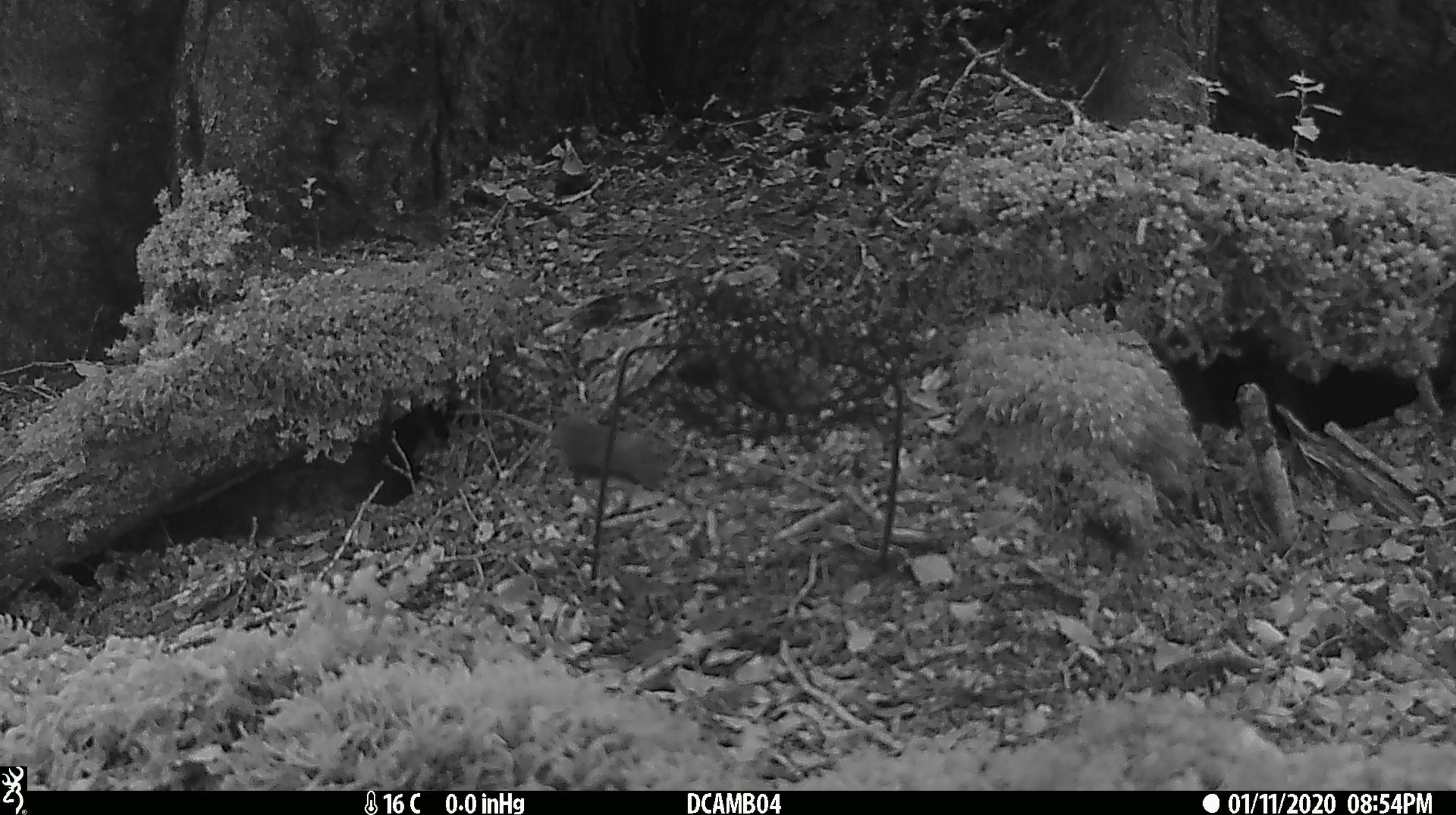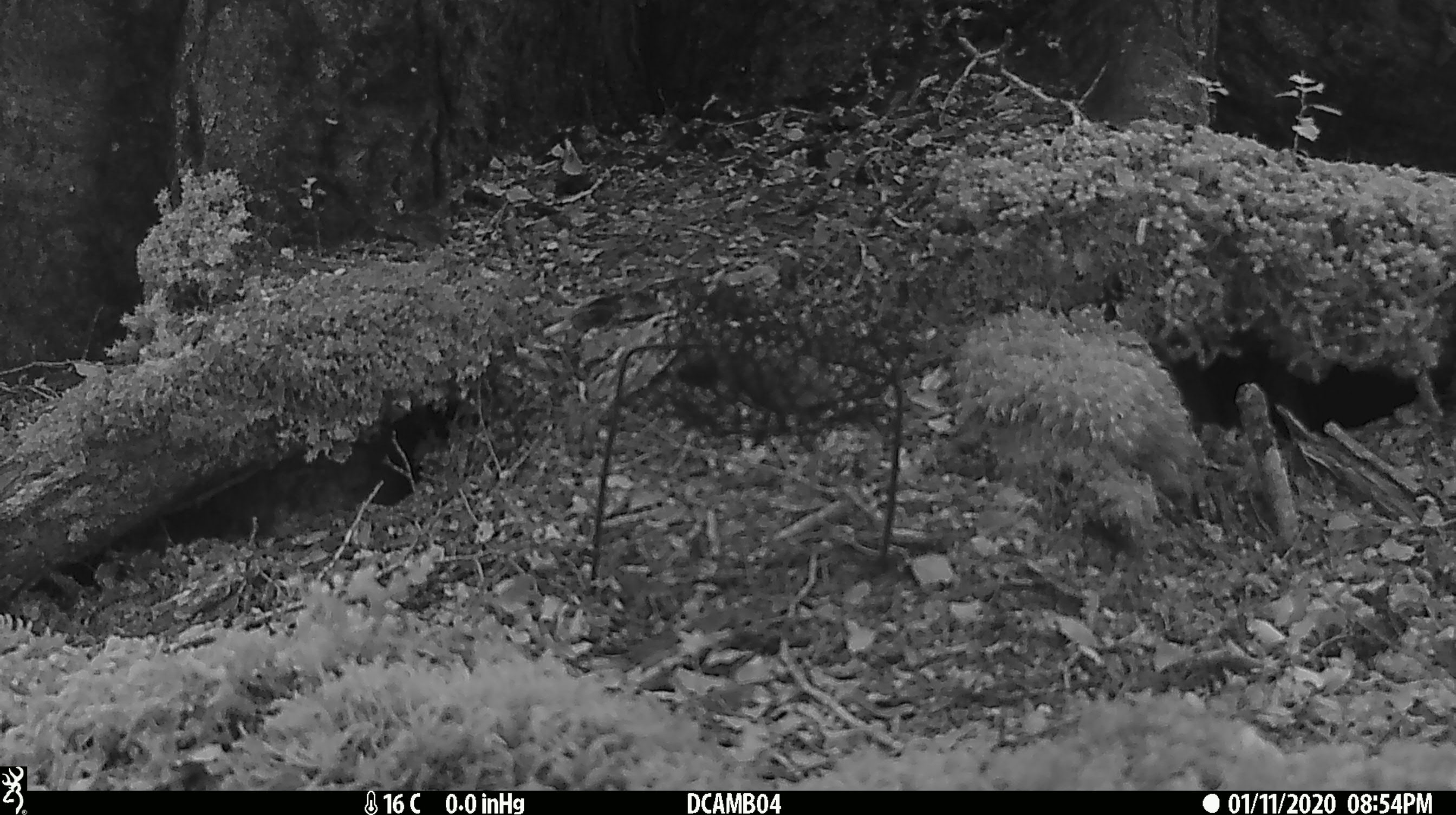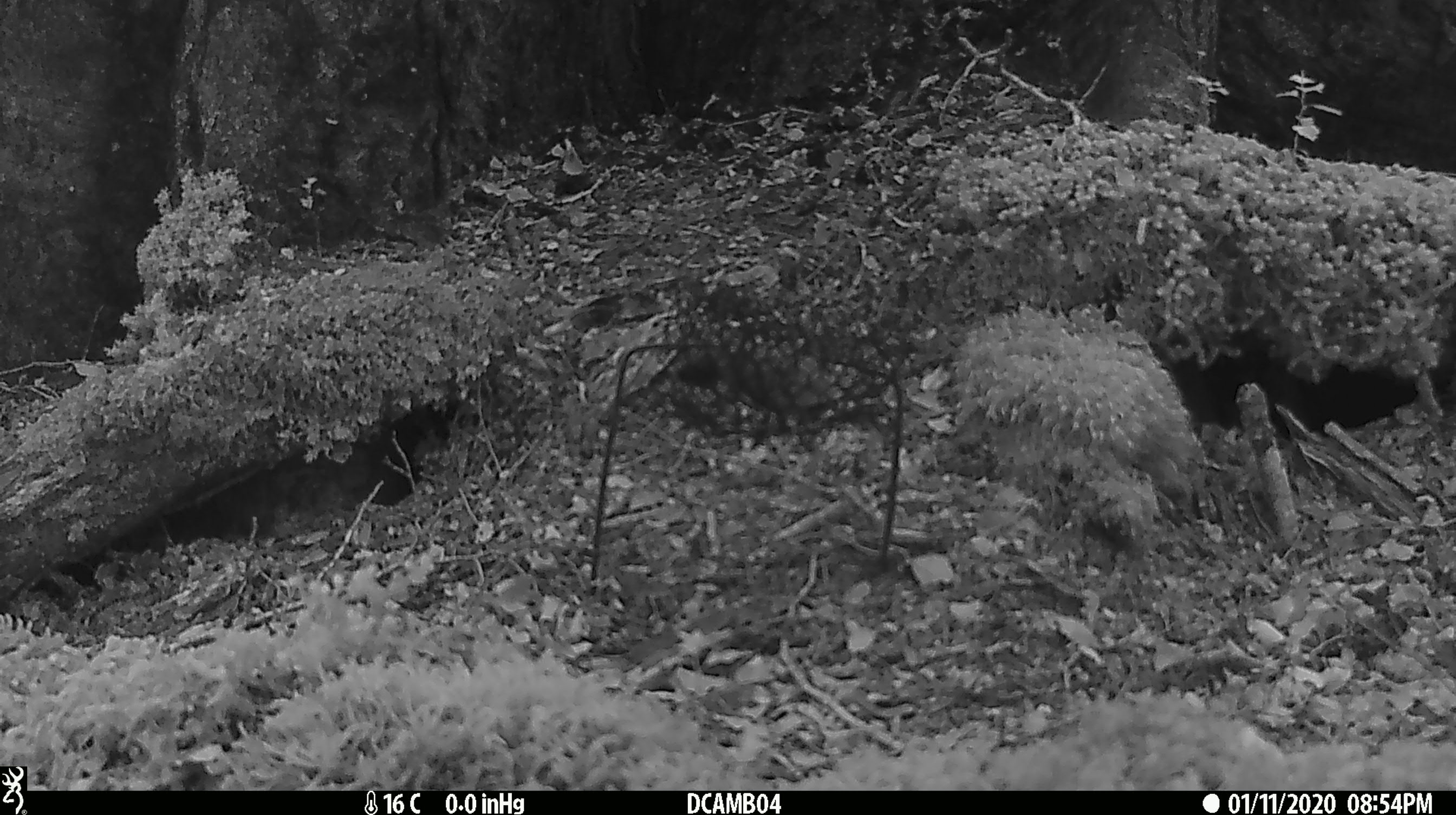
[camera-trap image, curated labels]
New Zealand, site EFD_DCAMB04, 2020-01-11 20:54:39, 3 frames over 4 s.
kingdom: Animalia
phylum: Chordata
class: Mammalia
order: Rodentia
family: Muridae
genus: Mus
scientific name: Mus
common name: mouse